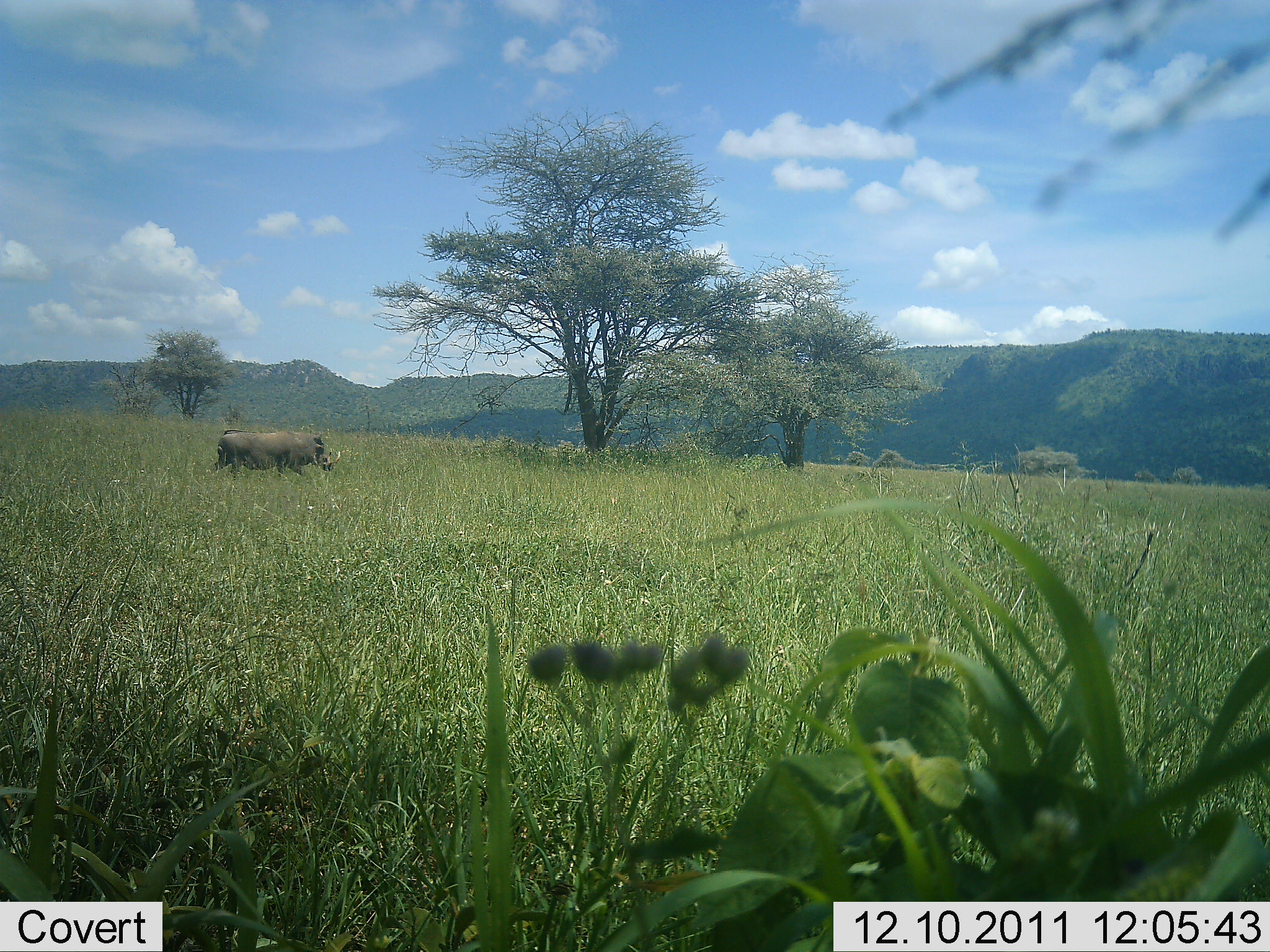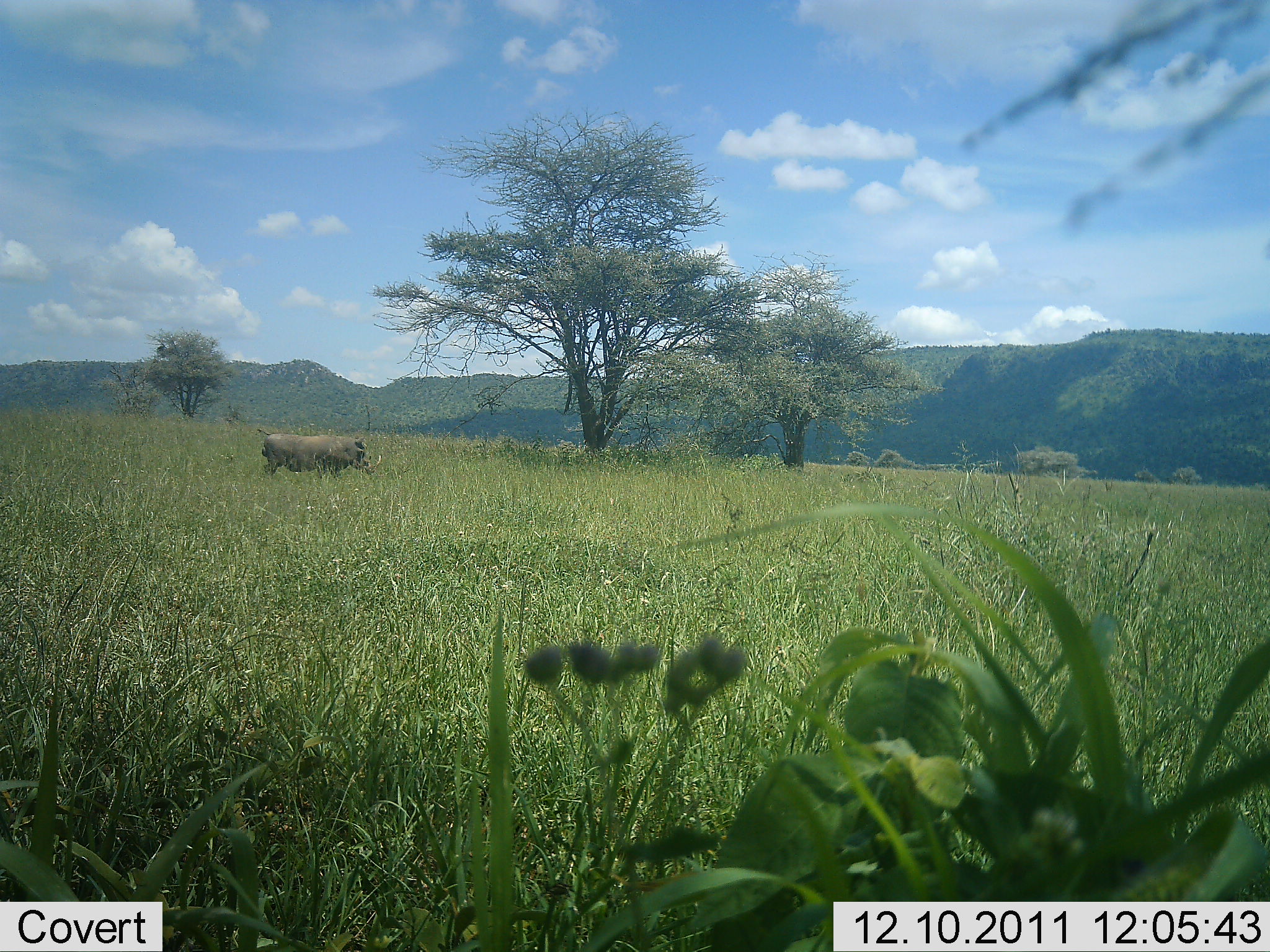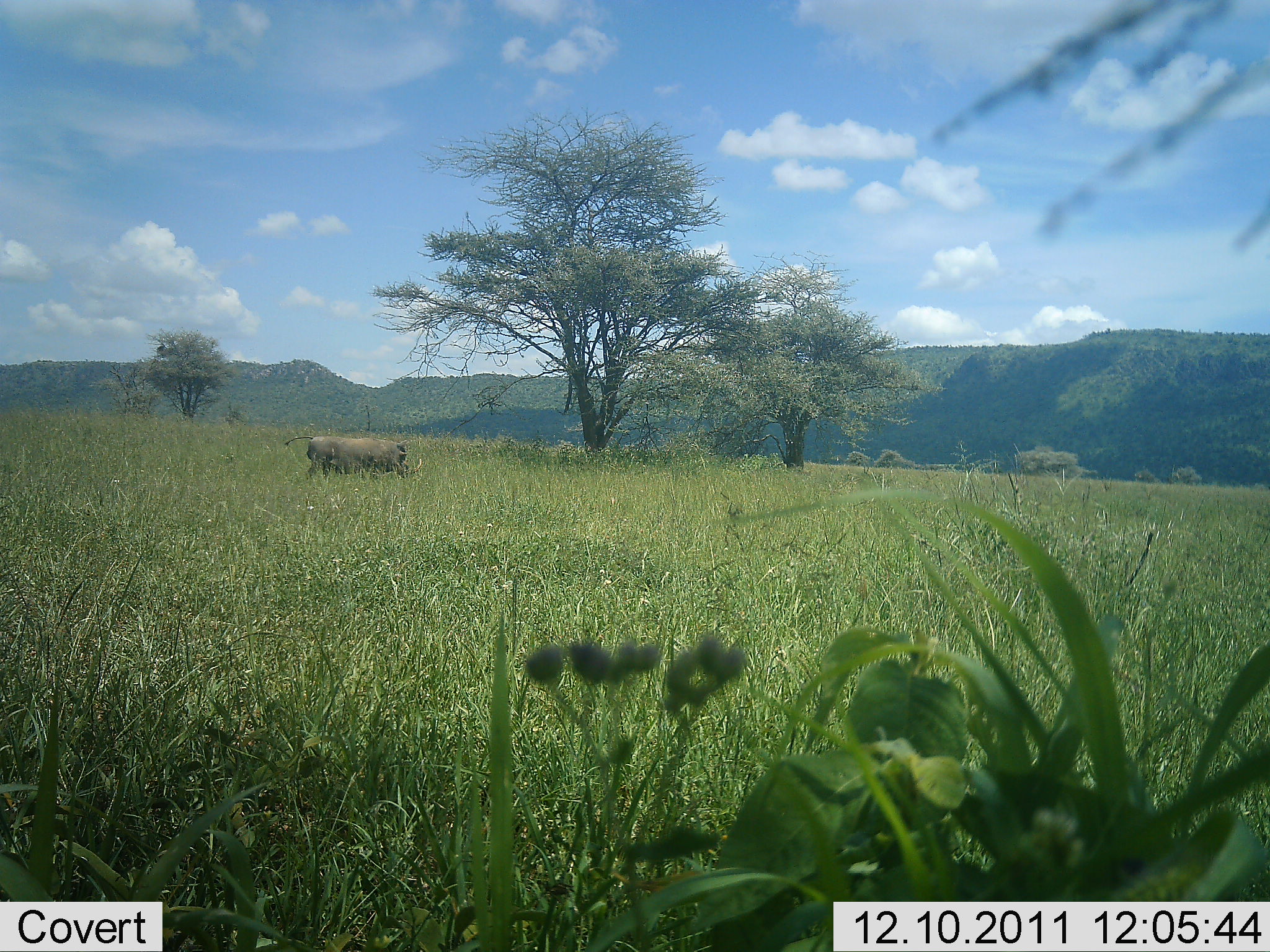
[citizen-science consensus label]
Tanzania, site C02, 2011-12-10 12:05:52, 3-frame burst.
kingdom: Animalia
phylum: Chordata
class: Mammalia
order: Artiodactyla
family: Suidae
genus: Phacochoerus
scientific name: Phacochoerus africanus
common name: warthog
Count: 1.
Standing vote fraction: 12%.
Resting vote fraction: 0%.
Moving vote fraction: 88%.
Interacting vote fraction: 0%.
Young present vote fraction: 0%.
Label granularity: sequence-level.